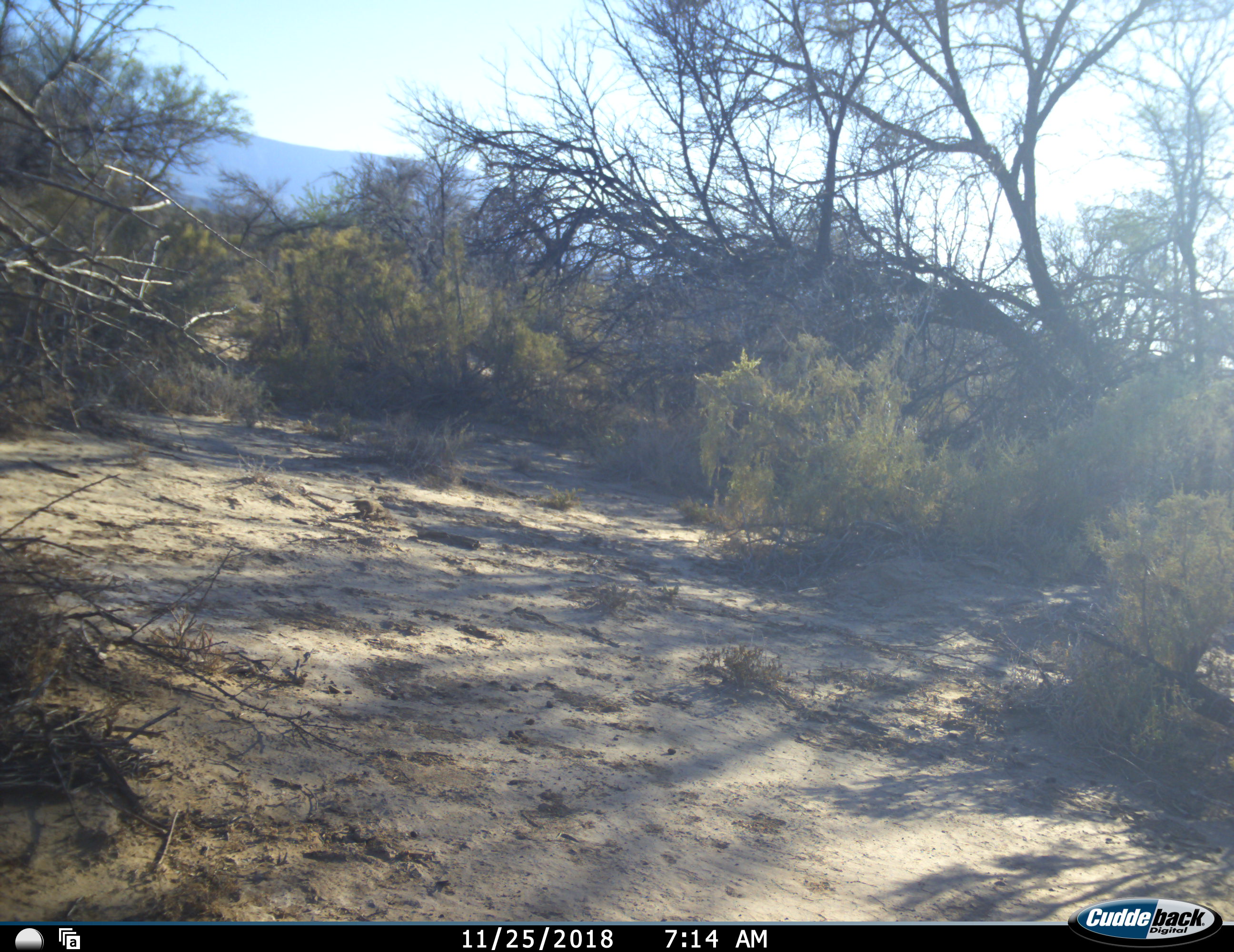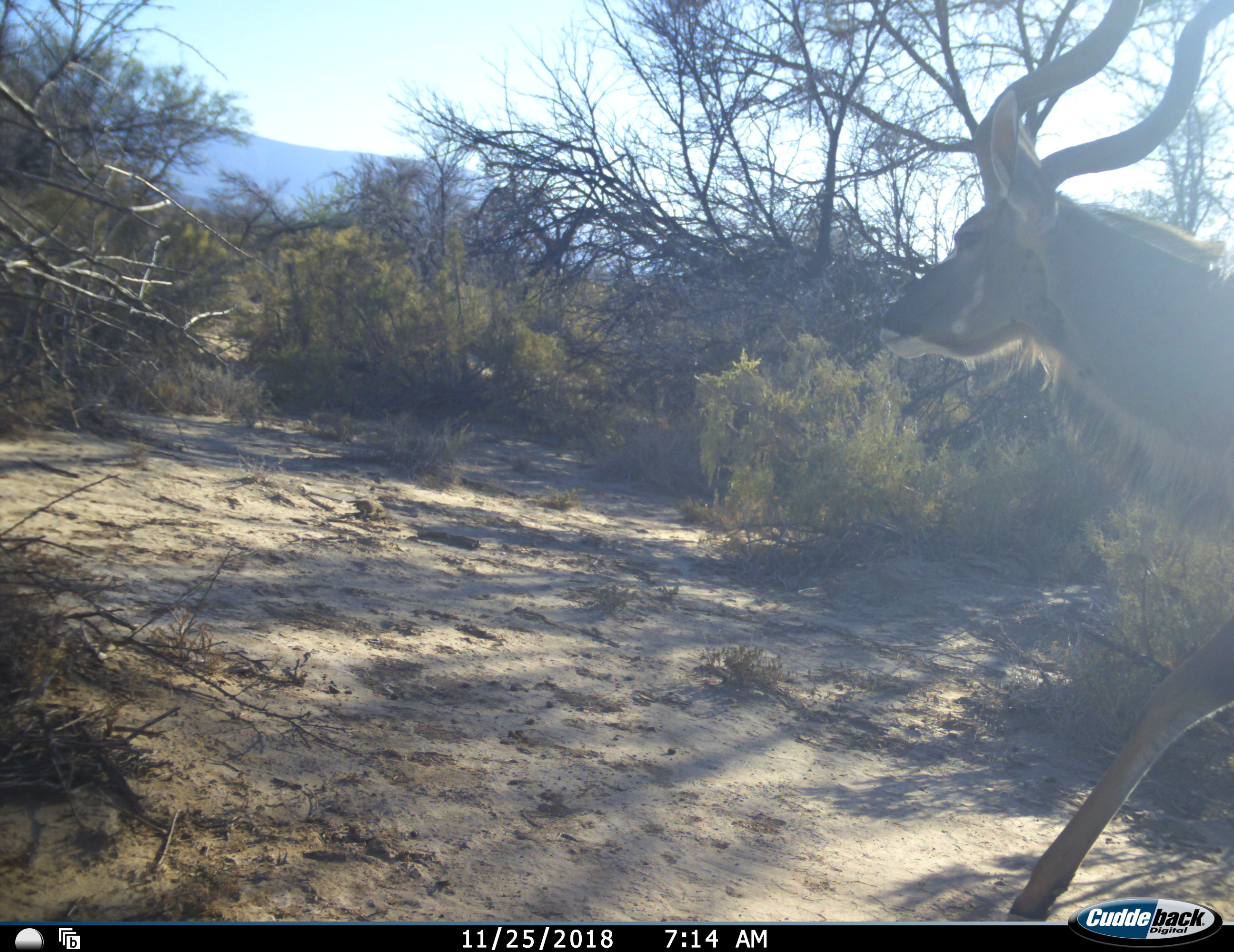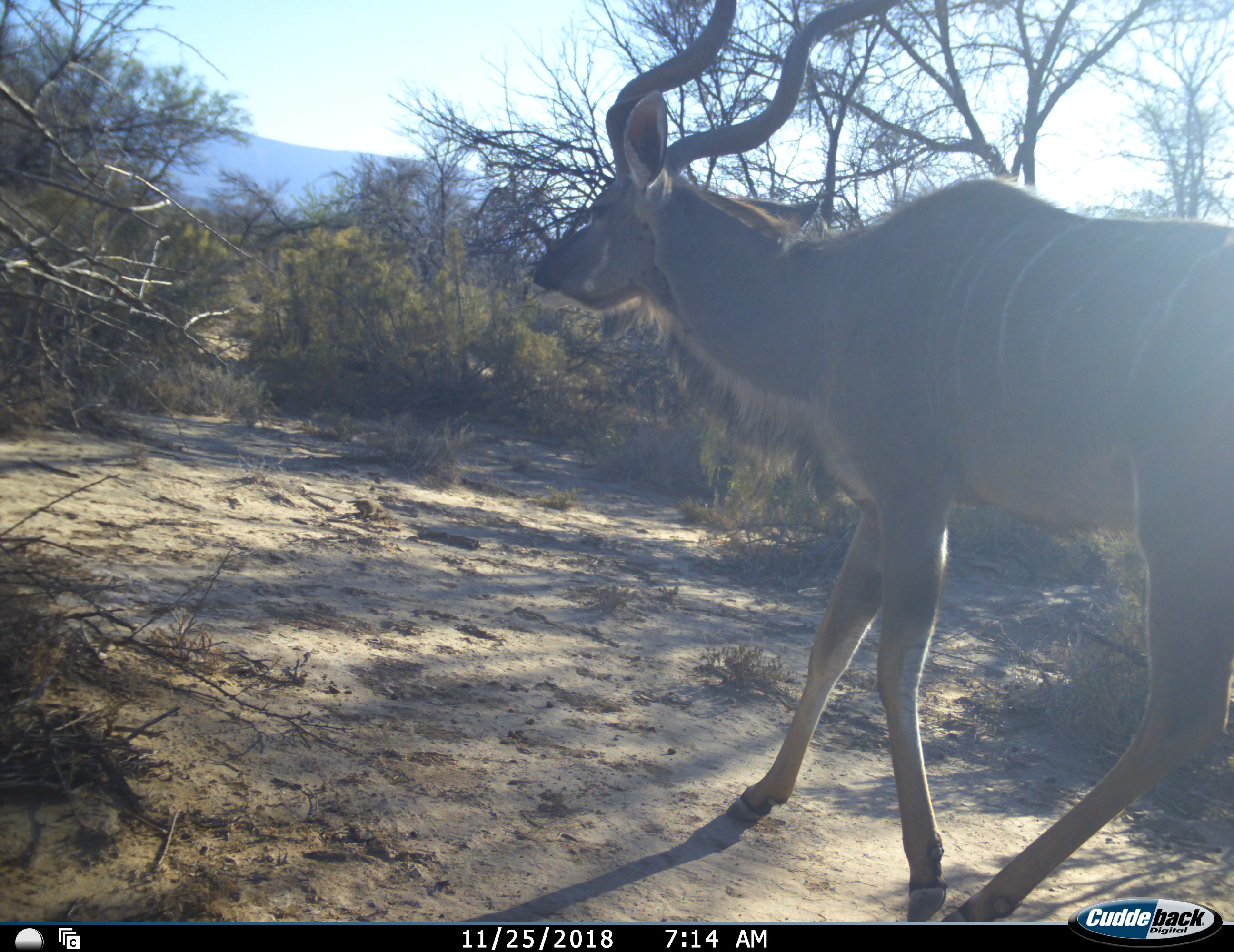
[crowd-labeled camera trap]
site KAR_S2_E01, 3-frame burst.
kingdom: Animalia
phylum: Chordata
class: Mammalia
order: Artiodactyla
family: Bovidae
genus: Tragelaphus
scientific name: Tragelaphus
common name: kudu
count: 1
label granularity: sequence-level